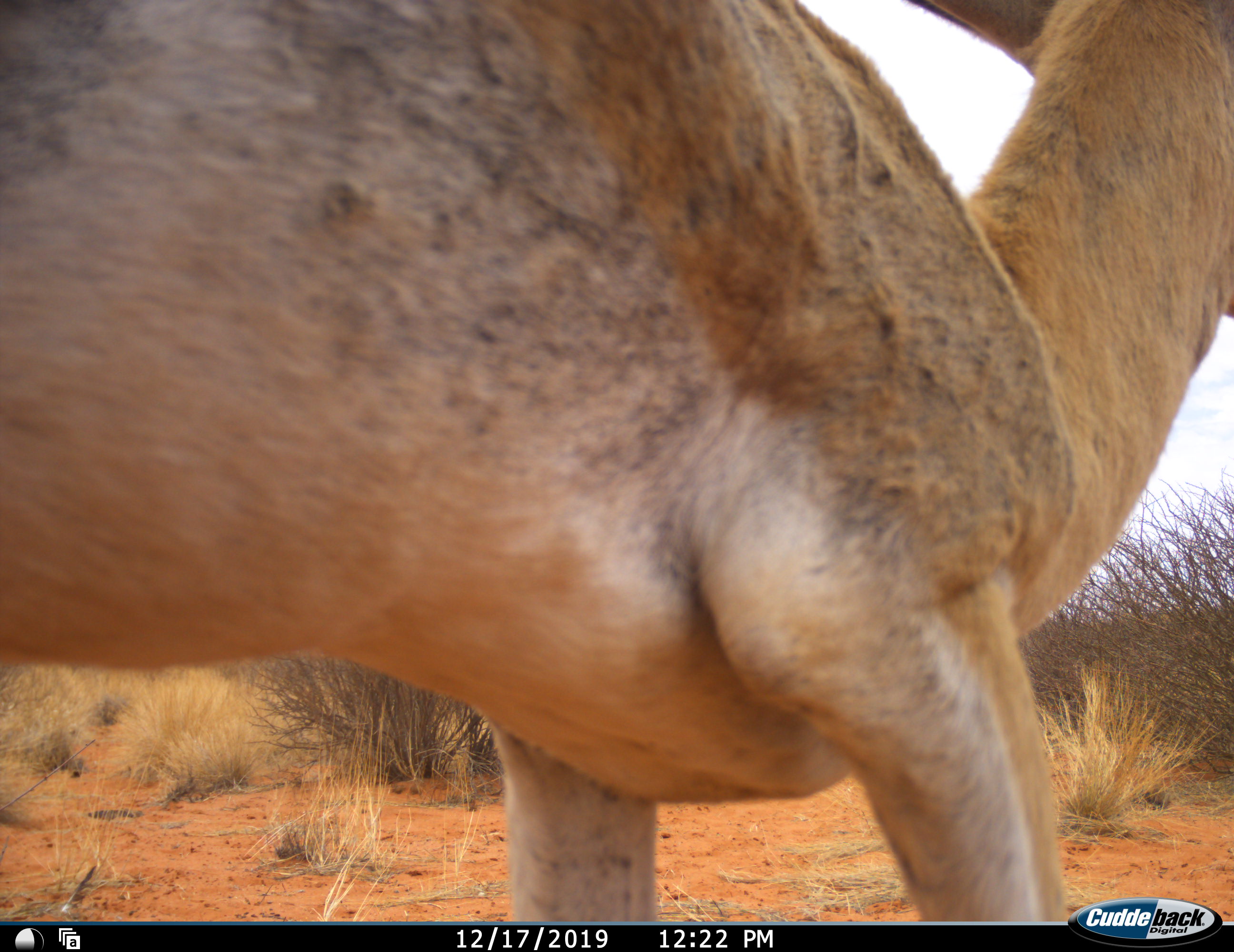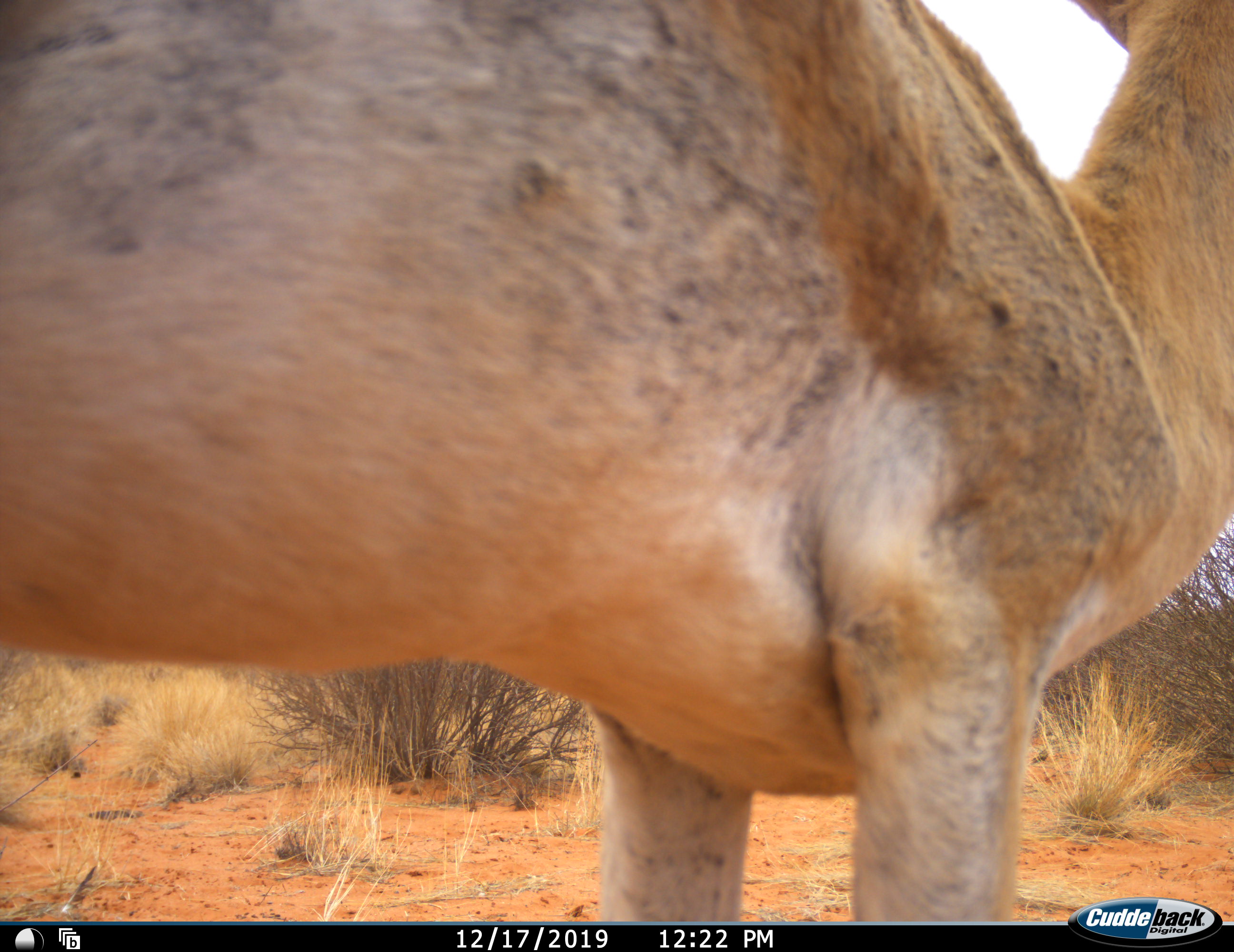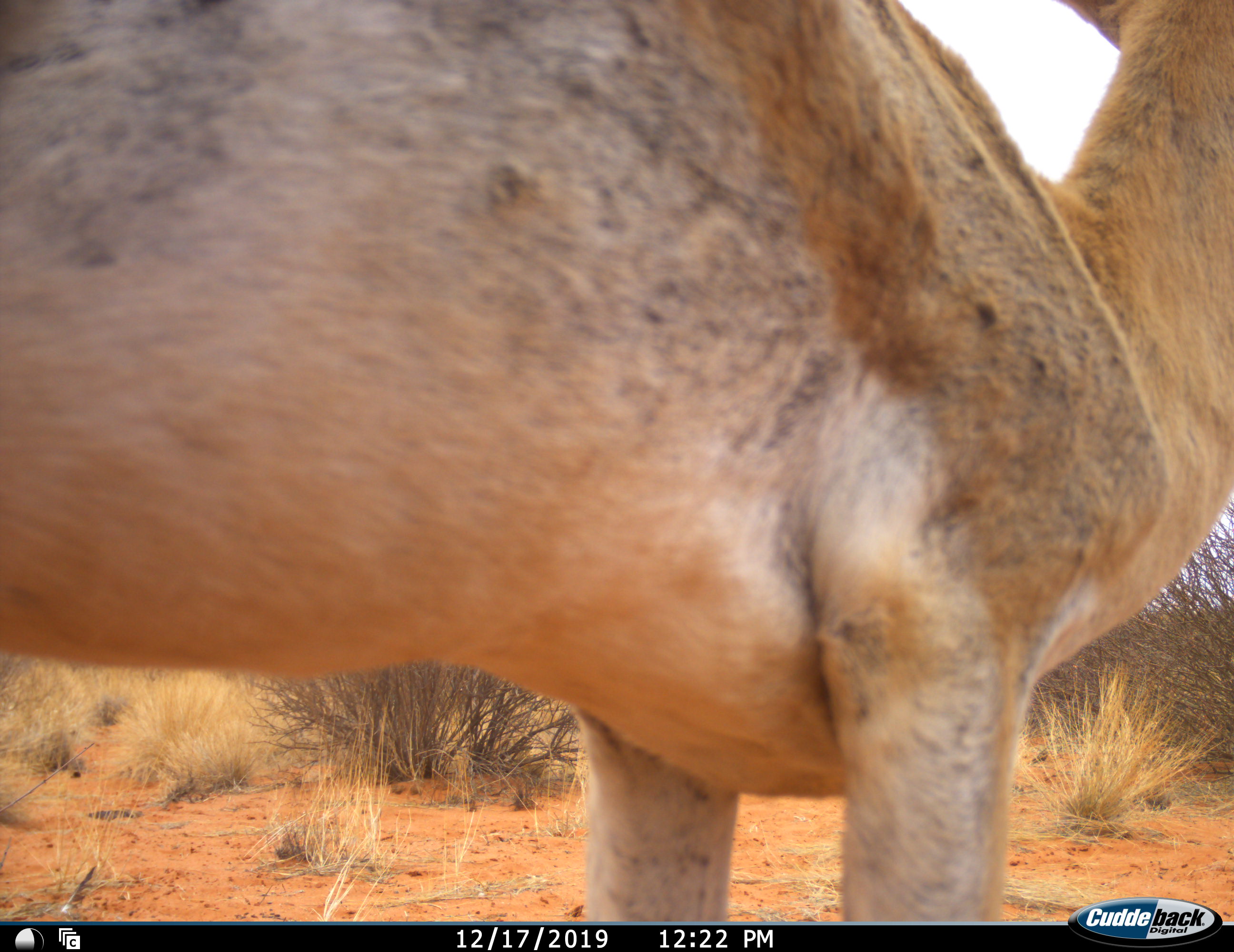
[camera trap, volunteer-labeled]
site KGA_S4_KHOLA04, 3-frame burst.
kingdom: Animalia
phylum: Chordata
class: Mammalia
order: Artiodactyla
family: Bovidae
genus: Antidorcas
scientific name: Antidorcas marsupialis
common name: springbok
Springbok (Antidorcas marsupialis), count 1. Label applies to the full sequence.